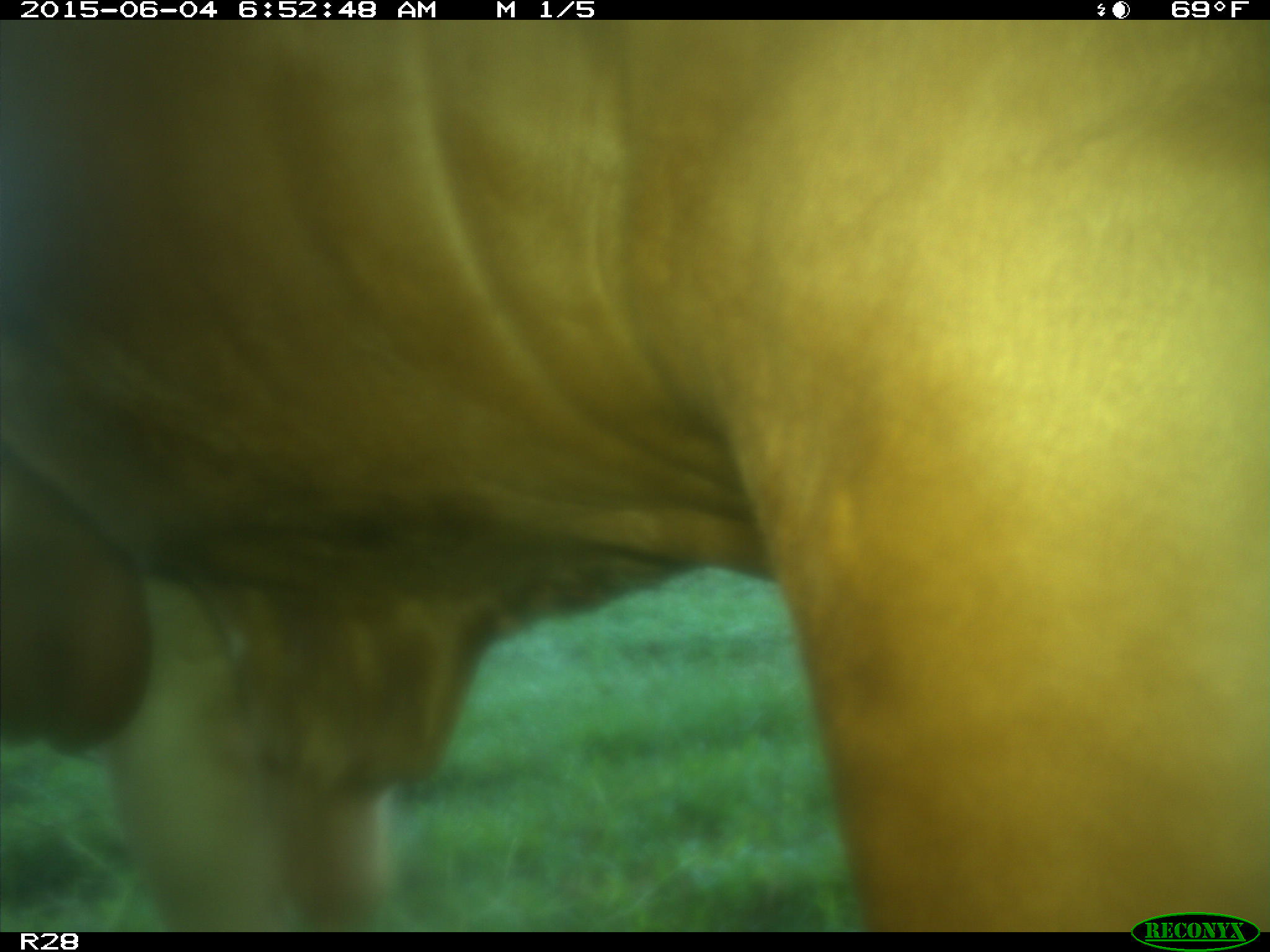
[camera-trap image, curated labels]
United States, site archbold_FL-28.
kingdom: Animalia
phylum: Chordata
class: Mammalia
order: Artiodactyla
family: Bovidae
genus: Bos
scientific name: Bos taurus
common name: domestic cow